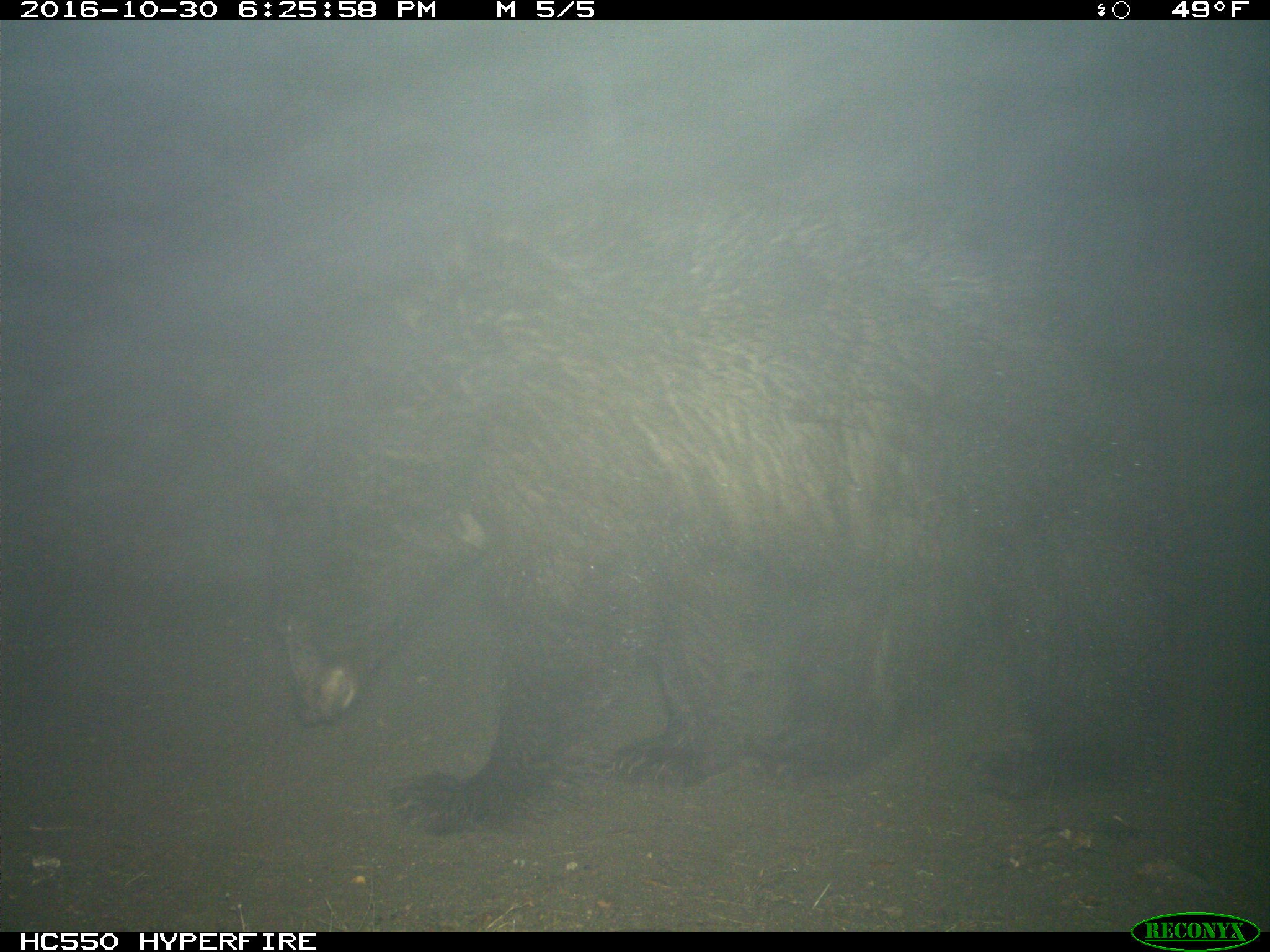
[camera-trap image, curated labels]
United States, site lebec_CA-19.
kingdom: Animalia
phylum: Chordata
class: Mammalia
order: Carnivora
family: Ursidae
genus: Ursus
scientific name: Ursus americanus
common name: american black bear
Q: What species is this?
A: Ursus americanus (american black bear).